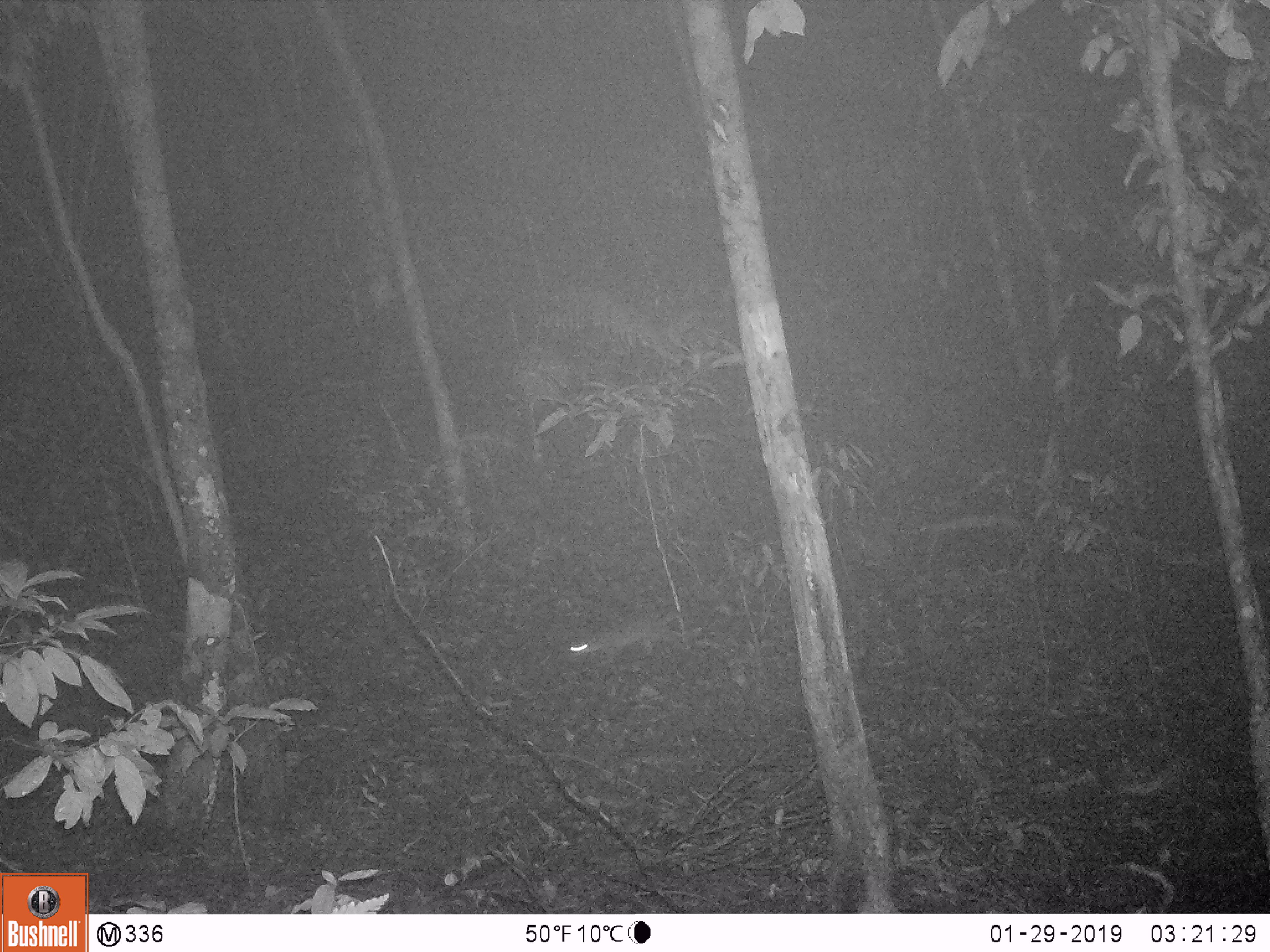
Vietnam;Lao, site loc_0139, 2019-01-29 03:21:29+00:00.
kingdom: Animalia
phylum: Chordata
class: Mammalia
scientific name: Mammalia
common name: mammal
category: unidentified small mammal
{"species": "unidentified small mammal (mammal) (Mammalia)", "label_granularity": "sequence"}